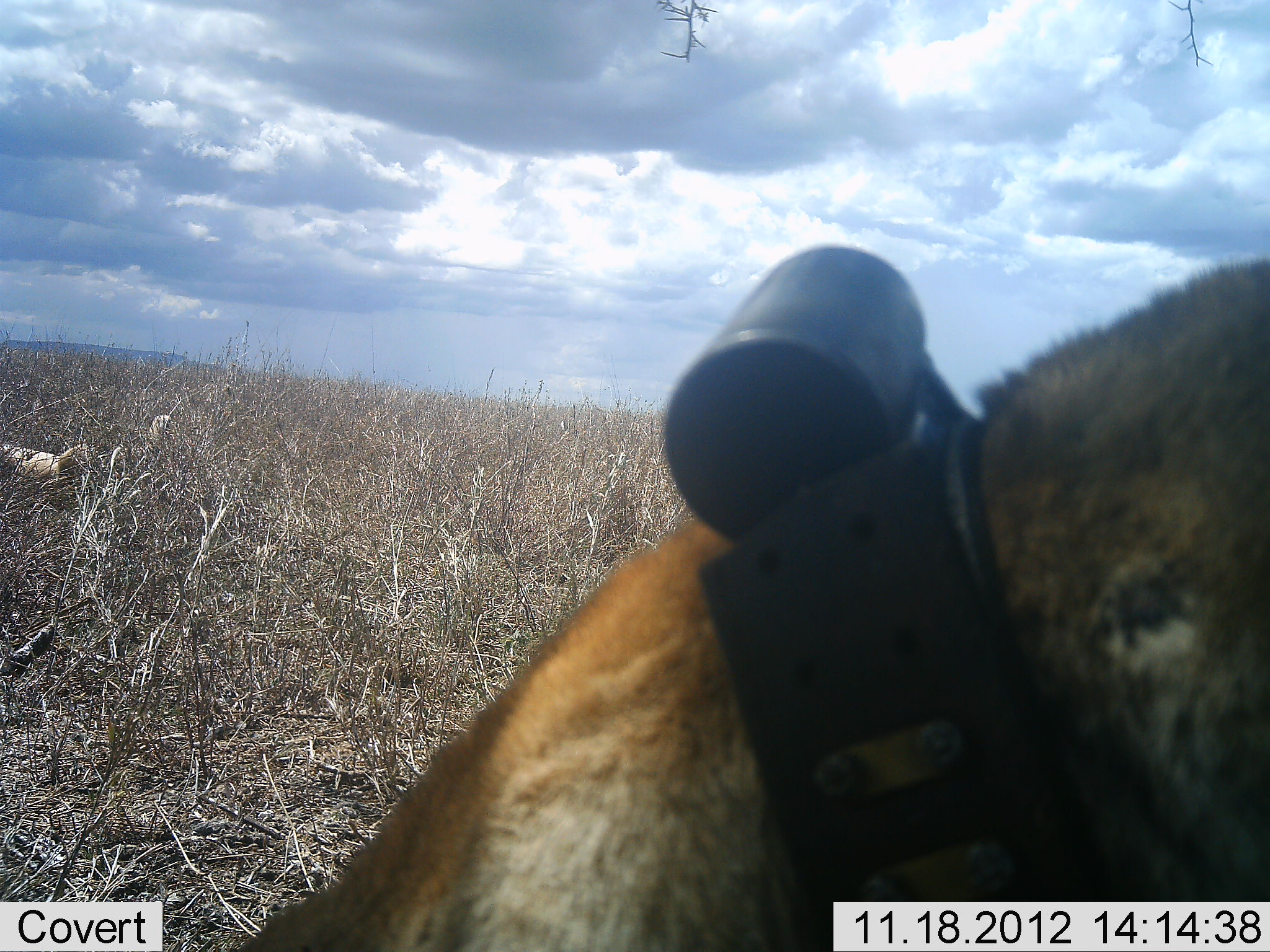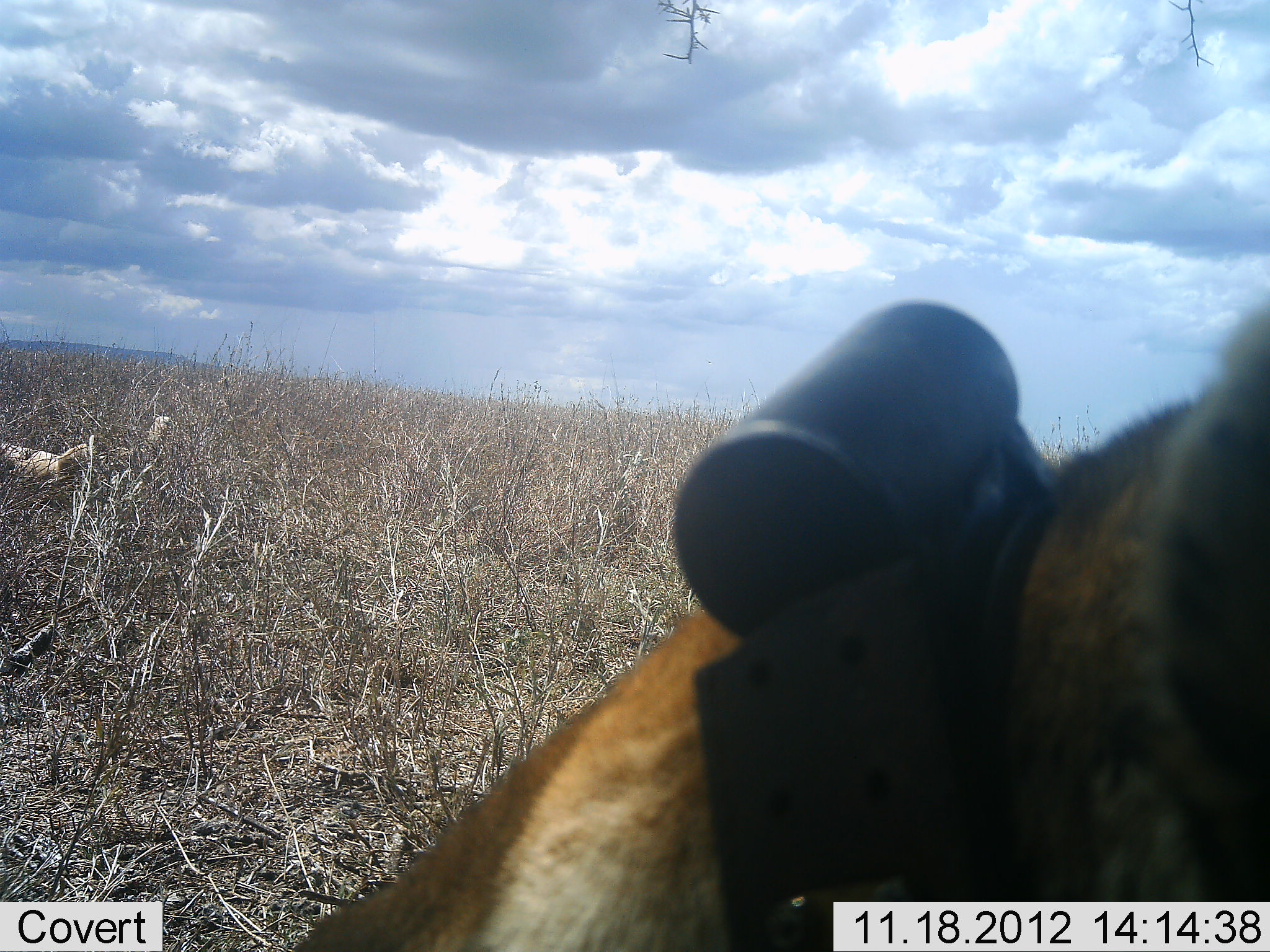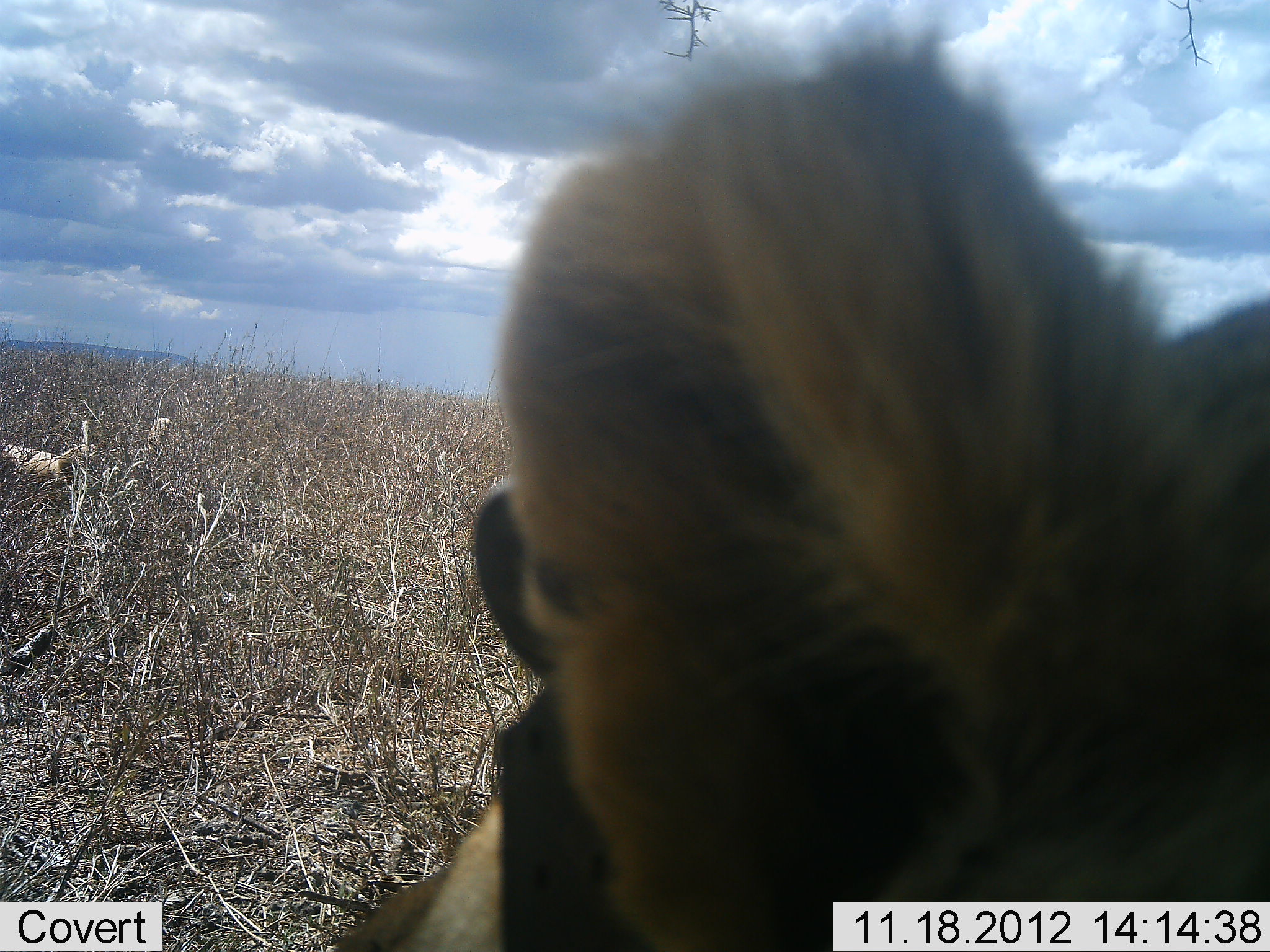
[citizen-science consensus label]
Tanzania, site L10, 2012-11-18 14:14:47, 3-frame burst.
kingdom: Animalia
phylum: Chordata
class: Mammalia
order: Carnivora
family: Felidae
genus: Panthera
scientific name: Panthera leo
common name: lion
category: lionfemale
Lionfemale (lion) (Panthera leo), count 1. Behavior (volunteer vote fractions): standing 20%, resting 70%, moving 0%, interacting 10%. Young present (vote fraction): 10%. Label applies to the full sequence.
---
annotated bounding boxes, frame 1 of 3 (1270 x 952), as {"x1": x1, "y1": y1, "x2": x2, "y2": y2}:
animal: {"x1": 233, "y1": 246, "x2": 1270, "y2": 952}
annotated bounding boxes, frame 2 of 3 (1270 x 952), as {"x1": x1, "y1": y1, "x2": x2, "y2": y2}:
animal: {"x1": 233, "y1": 290, "x2": 1270, "y2": 951}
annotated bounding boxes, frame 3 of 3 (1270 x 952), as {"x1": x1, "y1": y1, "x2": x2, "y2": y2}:
animal: {"x1": 318, "y1": 26, "x2": 1269, "y2": 952}